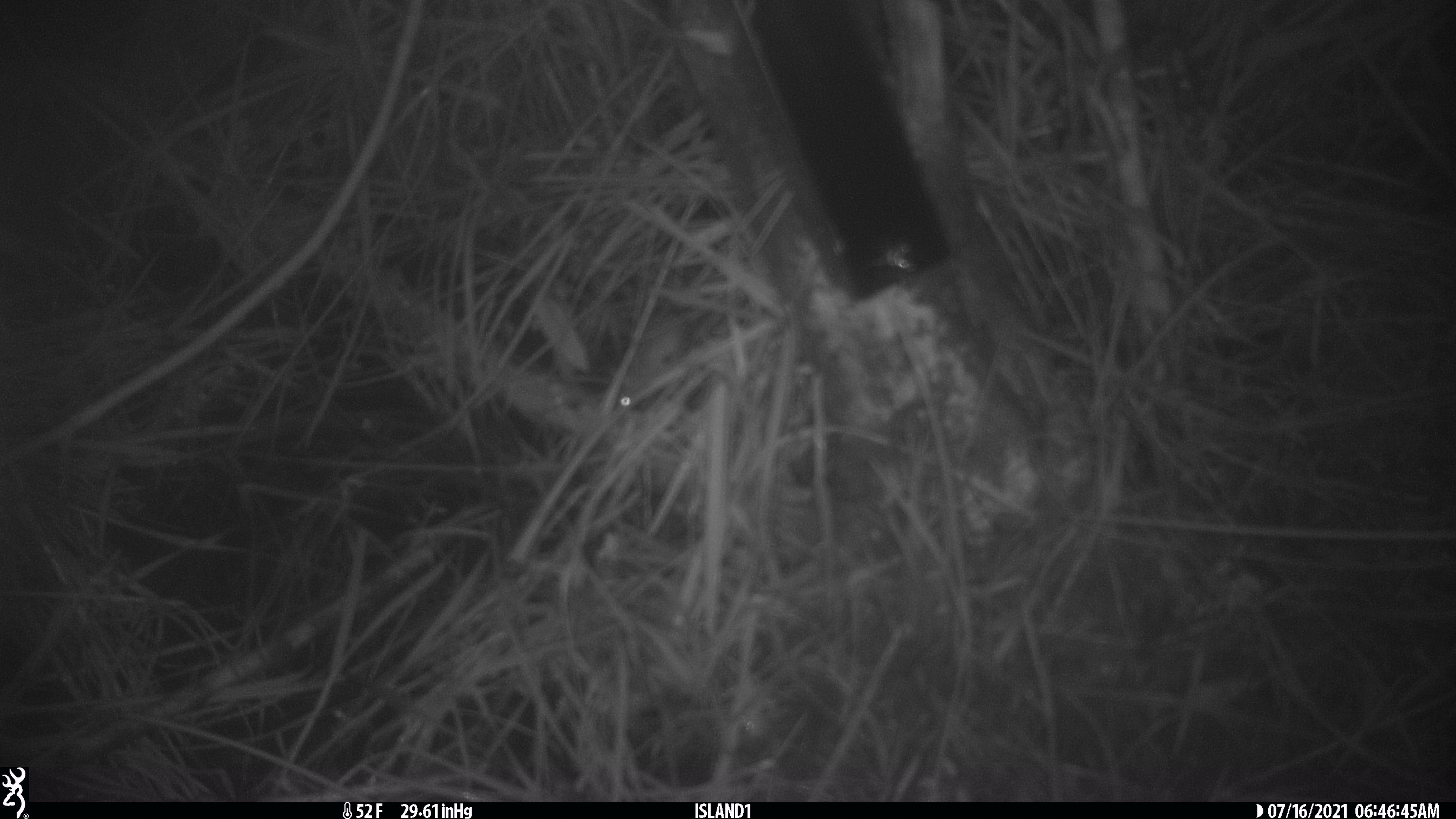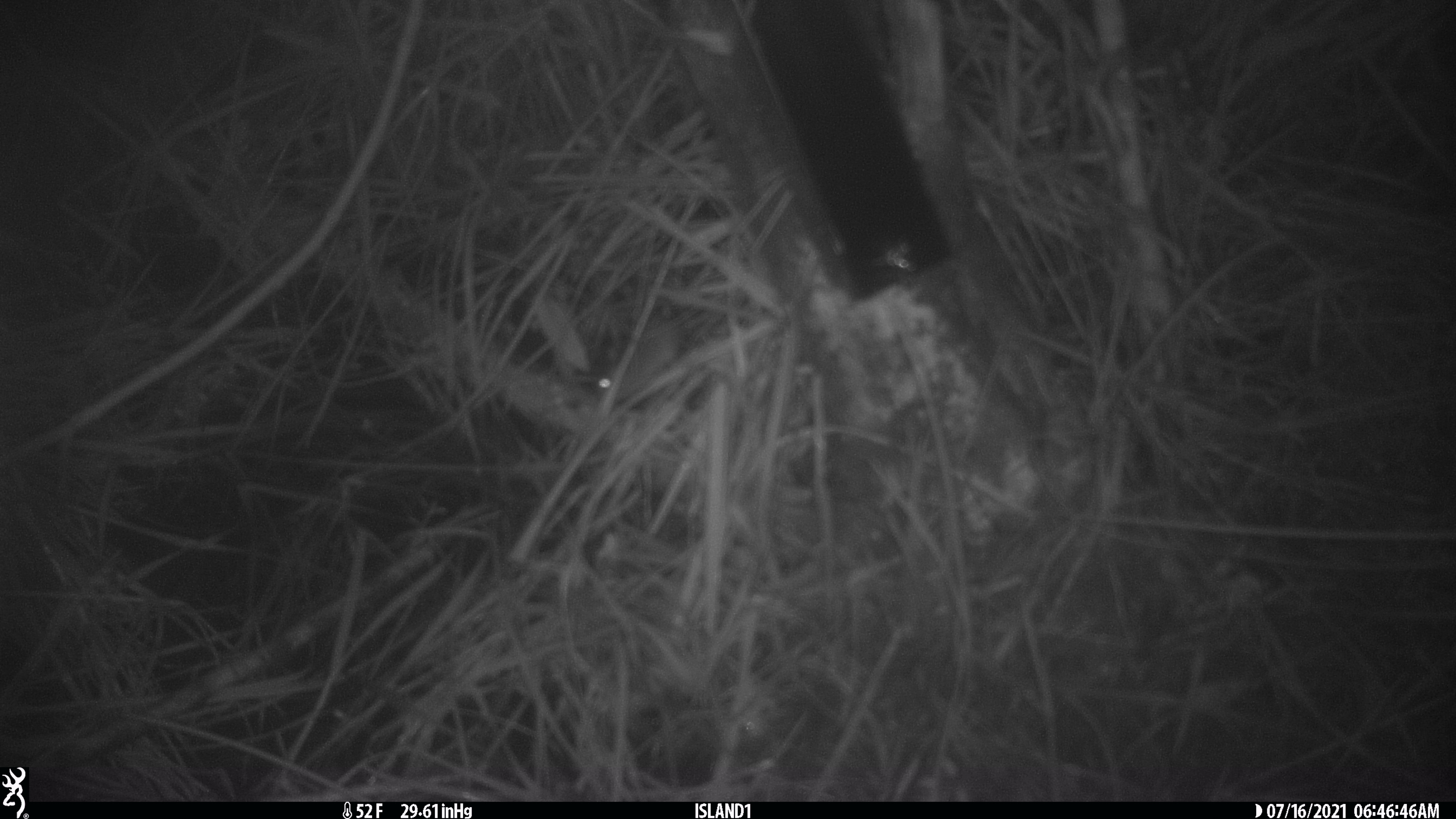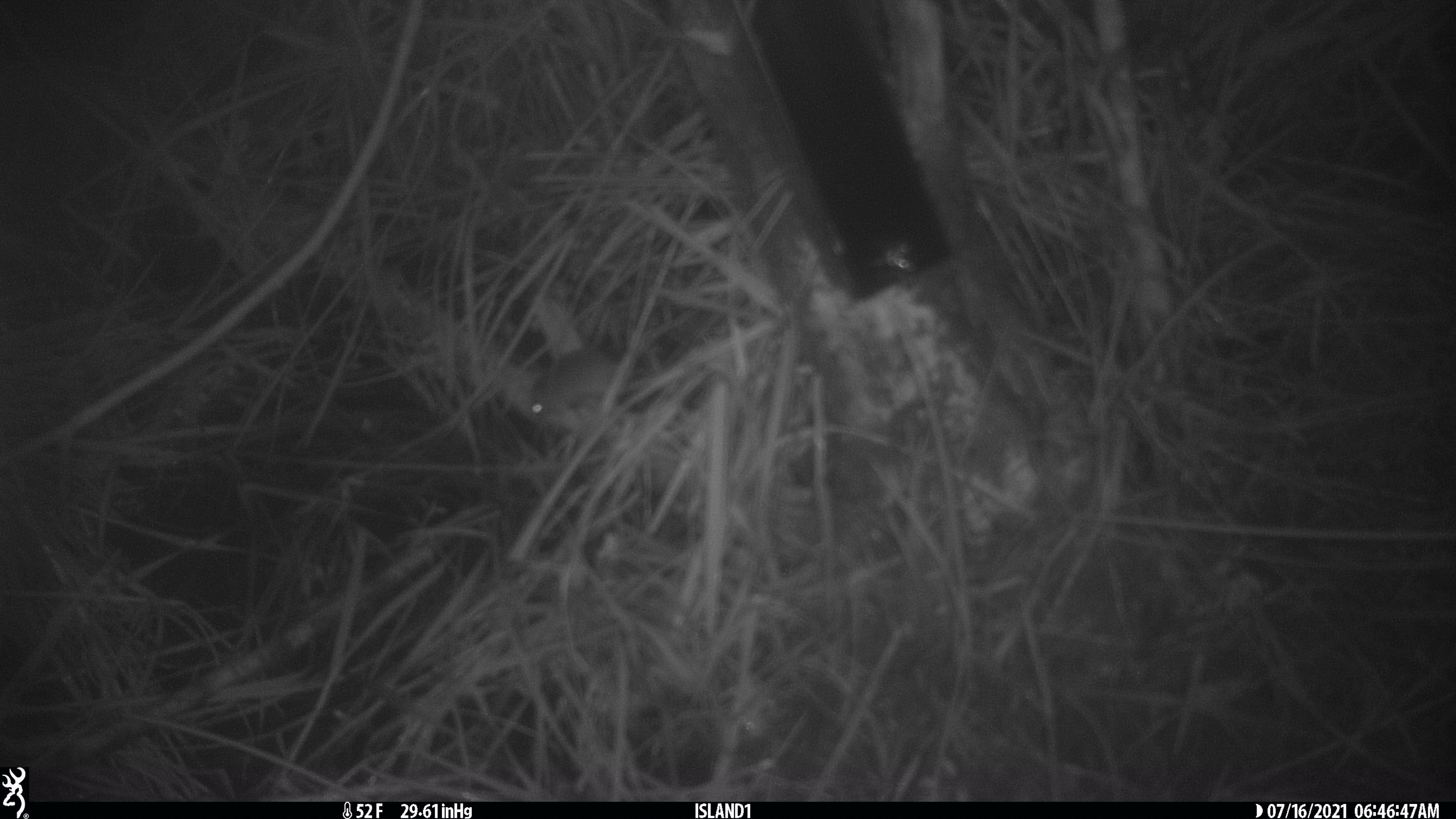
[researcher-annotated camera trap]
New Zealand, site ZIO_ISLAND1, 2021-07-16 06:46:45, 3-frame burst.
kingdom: Animalia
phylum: Chordata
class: Mammalia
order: Rodentia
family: Muridae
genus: Mus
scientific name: Mus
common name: mouse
Mouse (Mus).